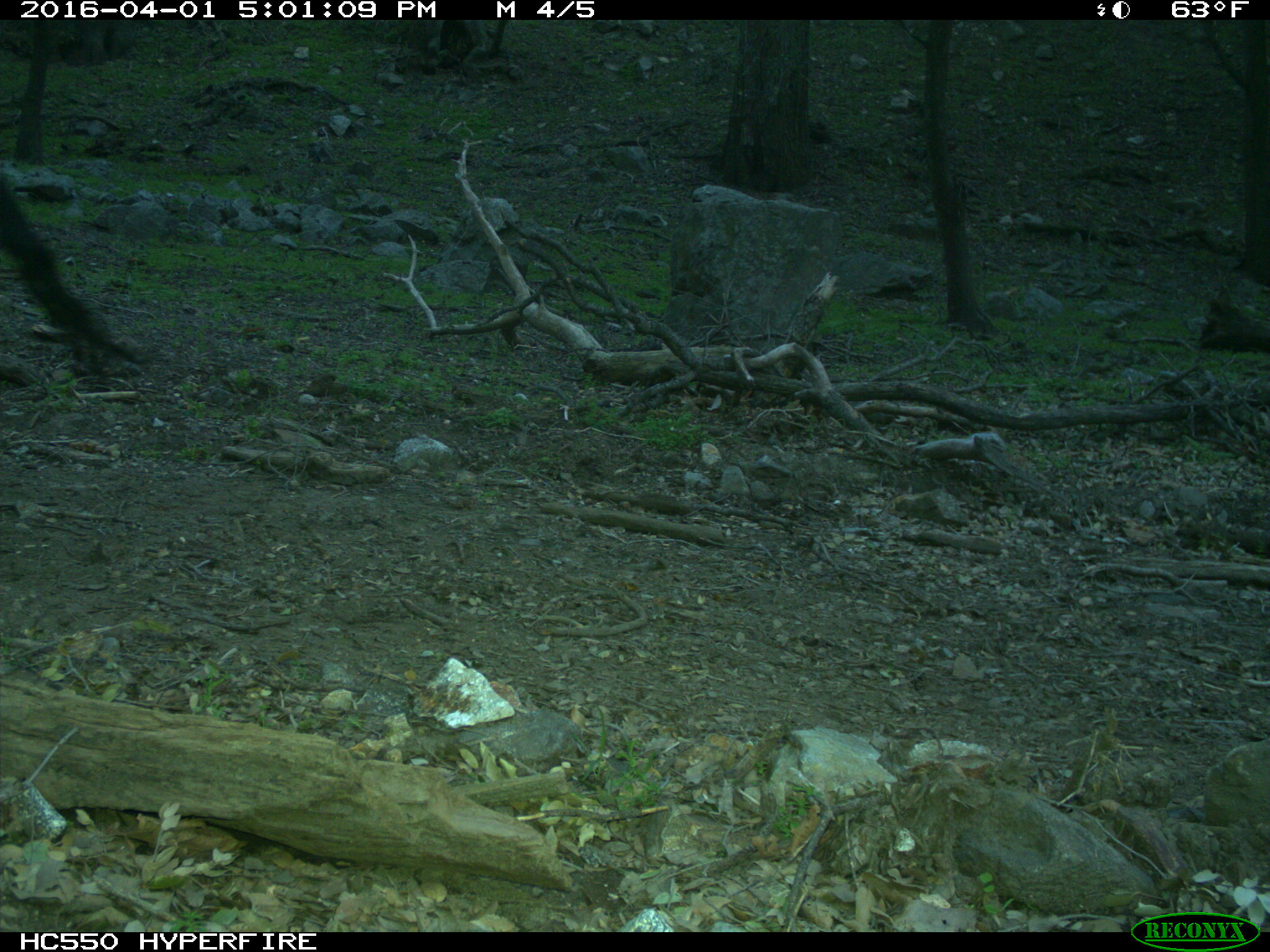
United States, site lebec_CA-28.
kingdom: Animalia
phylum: Chordata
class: Mammalia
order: Artiodactyla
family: Bovidae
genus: Bos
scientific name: Bos taurus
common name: domestic cow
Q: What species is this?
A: Bos taurus (domestic cow).